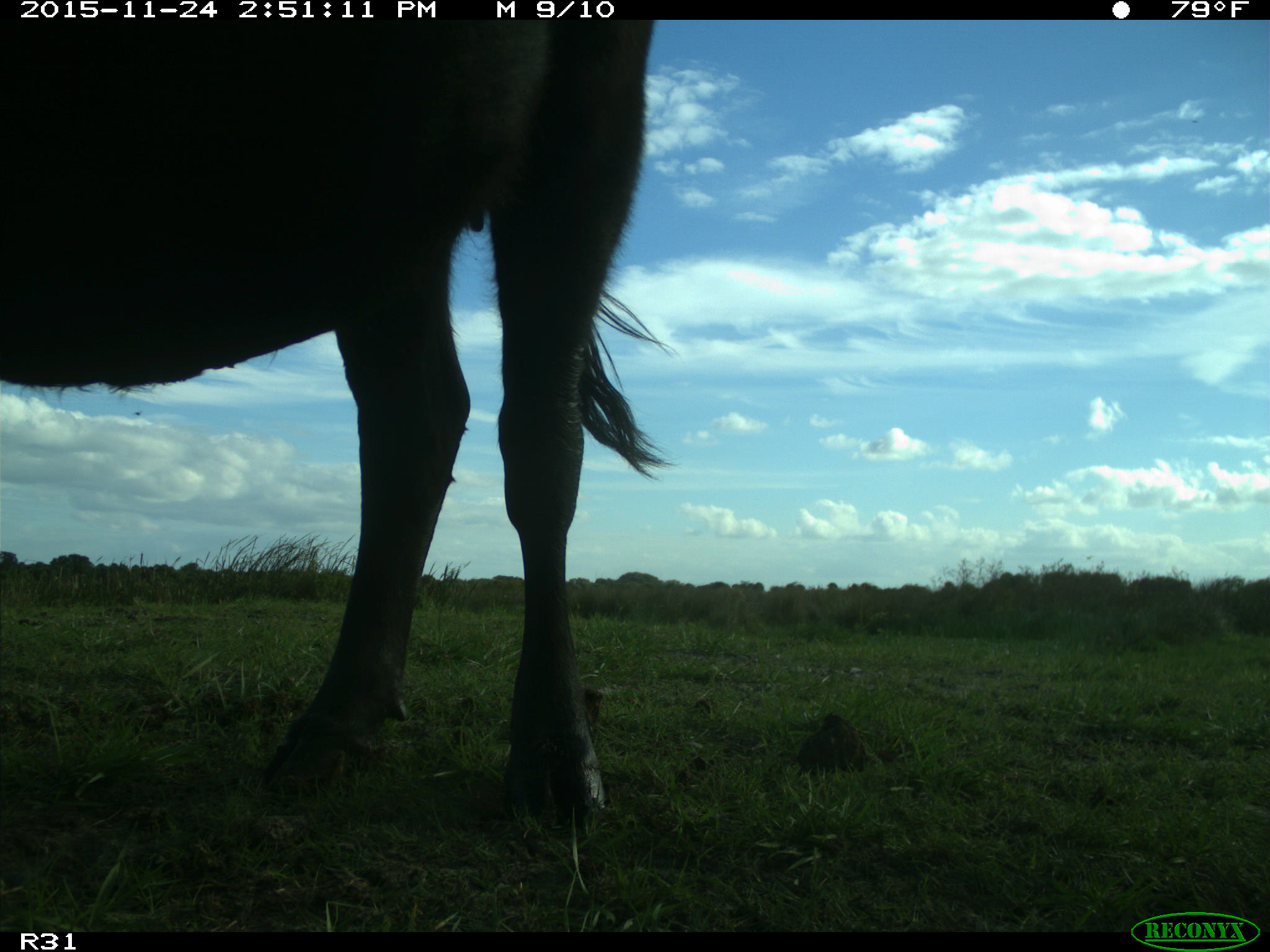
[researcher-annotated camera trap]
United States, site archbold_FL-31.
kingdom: Animalia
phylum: Chordata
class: Mammalia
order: Artiodactyla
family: Bovidae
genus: Bos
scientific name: Bos taurus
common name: domestic cow